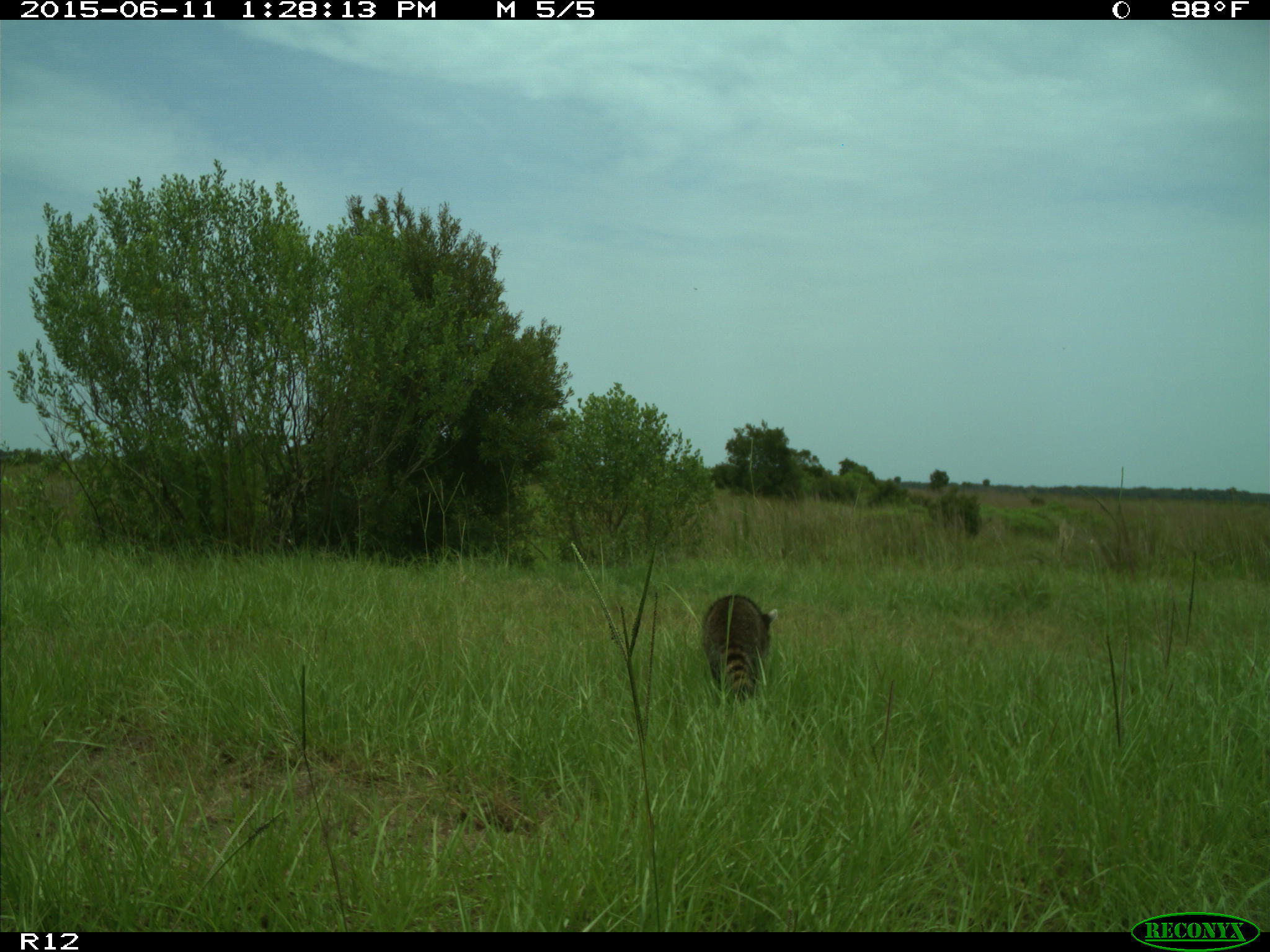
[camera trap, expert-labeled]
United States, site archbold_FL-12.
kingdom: Animalia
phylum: Chordata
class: Mammalia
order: Carnivora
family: Procyonidae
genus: Procyon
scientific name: Procyon lotor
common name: common raccoon